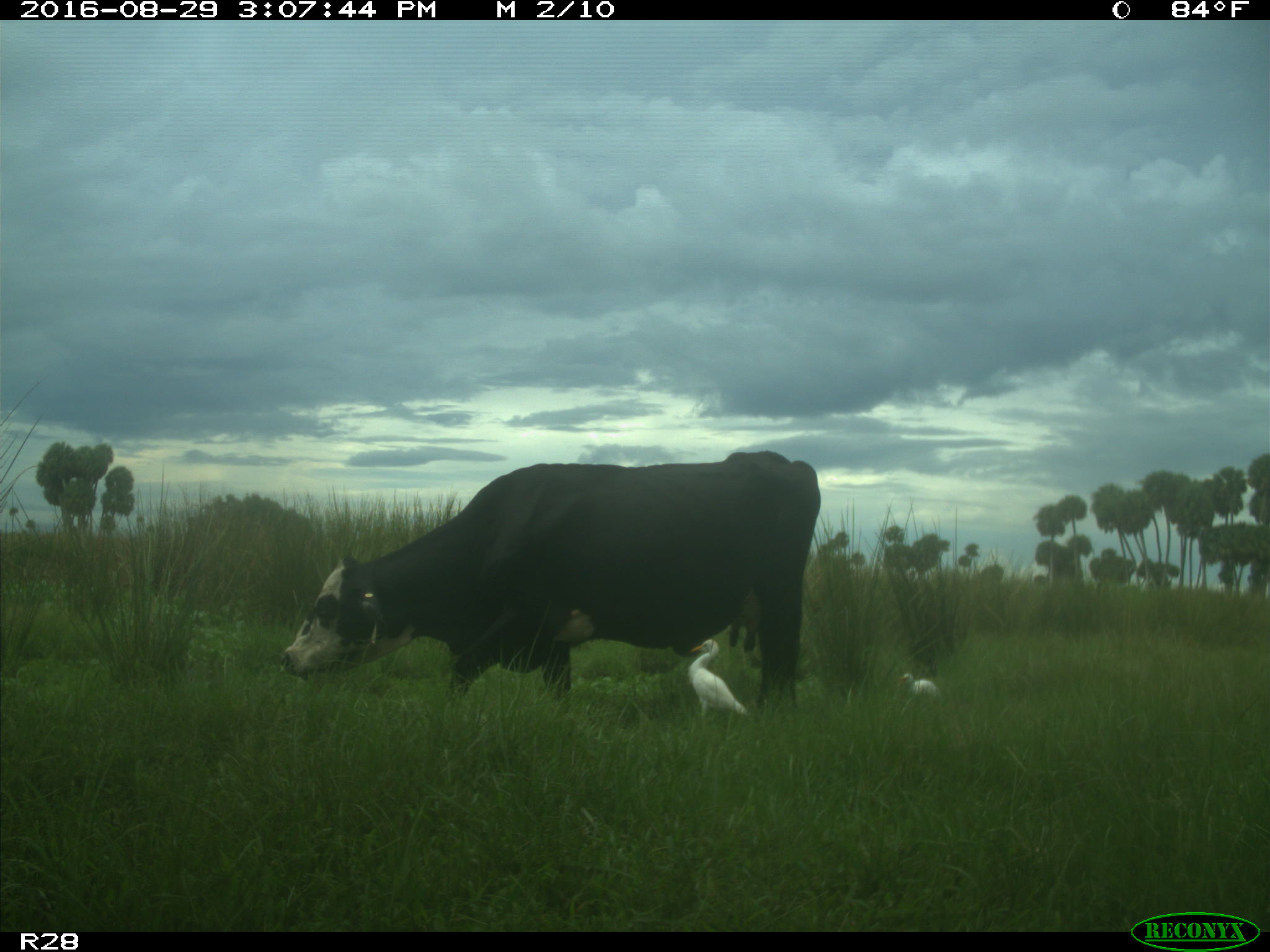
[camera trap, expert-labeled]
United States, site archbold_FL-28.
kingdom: Animalia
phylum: Chordata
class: Mammalia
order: Artiodactyla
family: Bovidae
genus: Bos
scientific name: Bos taurus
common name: domestic cow